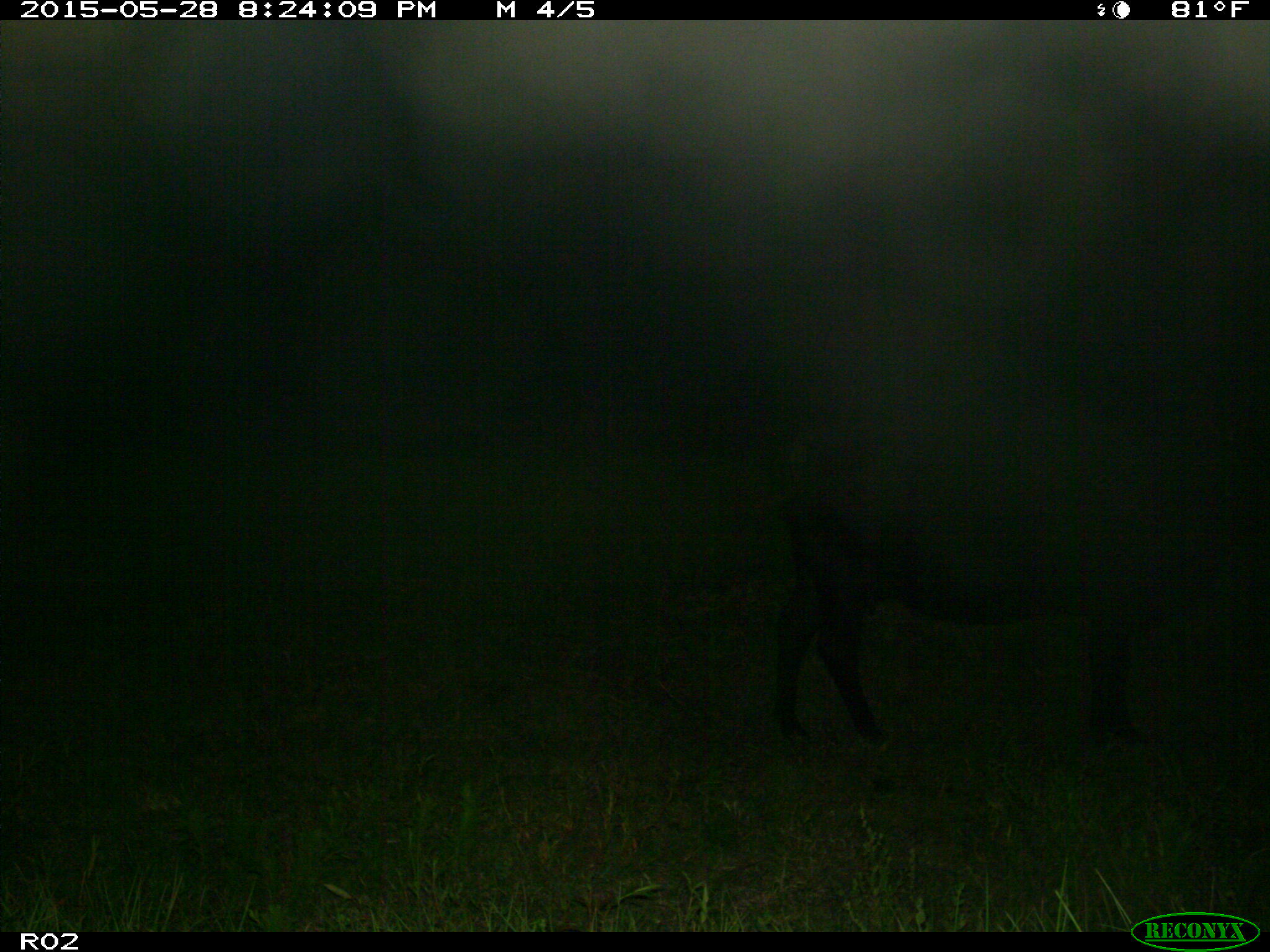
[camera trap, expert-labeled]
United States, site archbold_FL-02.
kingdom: Animalia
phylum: Chordata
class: Mammalia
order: Artiodactyla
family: Bovidae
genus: Bos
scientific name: Bos taurus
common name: domestic cow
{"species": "Bos taurus (domestic cow)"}